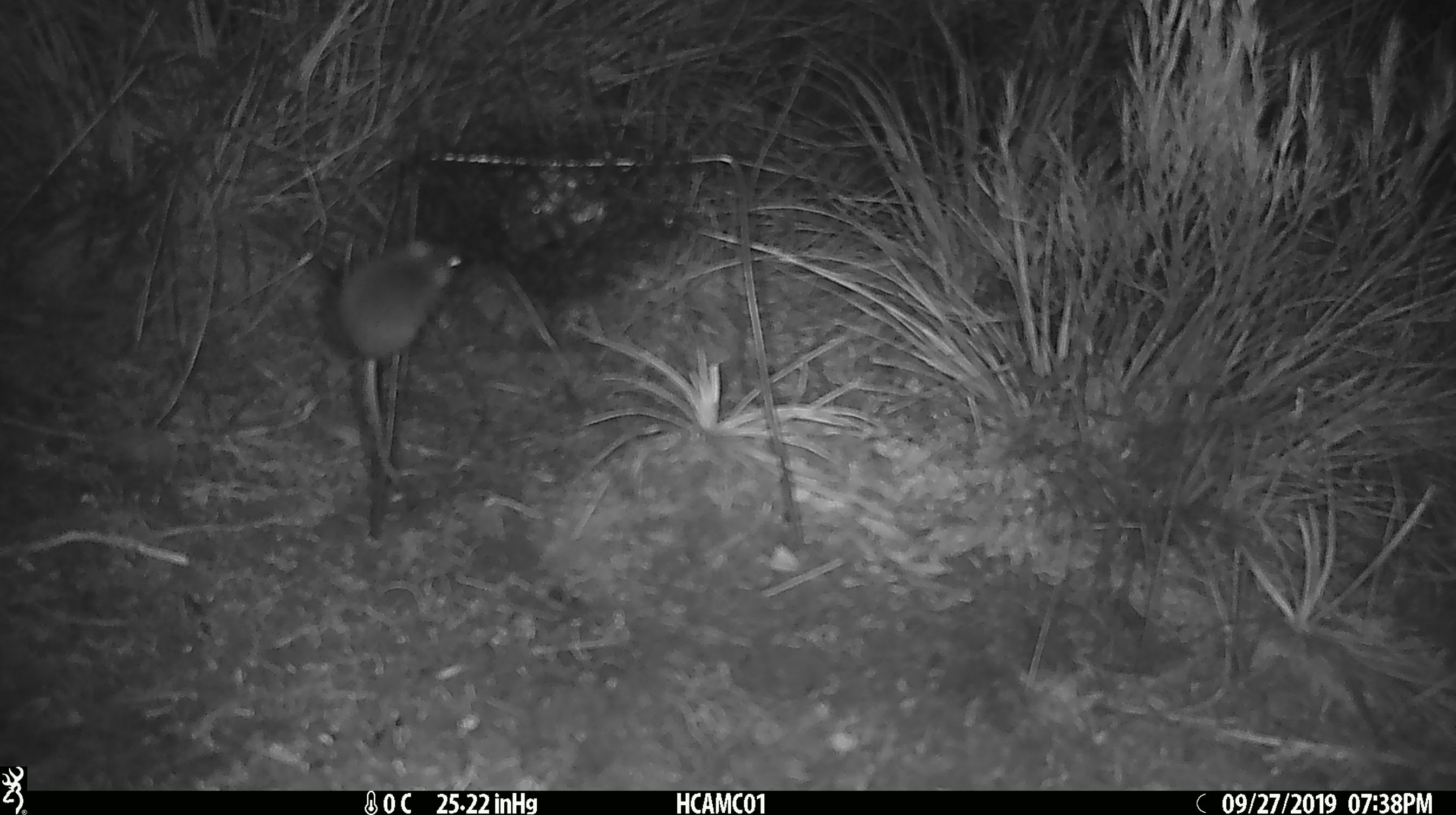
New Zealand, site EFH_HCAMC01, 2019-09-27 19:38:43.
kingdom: Animalia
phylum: Chordata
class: Mammalia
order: Rodentia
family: Muridae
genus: Mus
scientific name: Mus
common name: mouse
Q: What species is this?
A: Mouse (Mus).